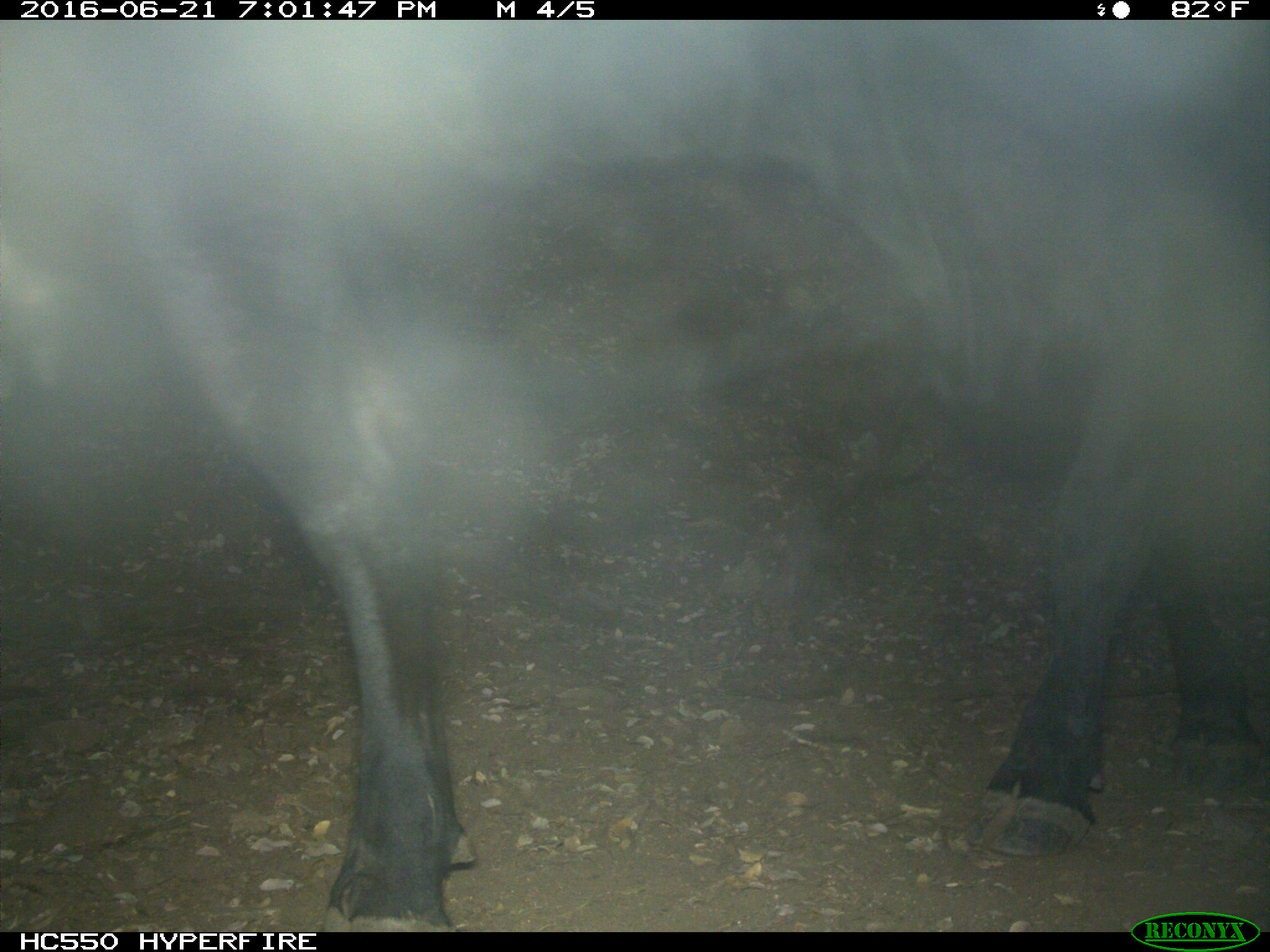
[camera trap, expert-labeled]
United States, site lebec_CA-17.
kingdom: Animalia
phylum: Chordata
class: Mammalia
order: Artiodactyla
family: Bovidae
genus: Bos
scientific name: Bos taurus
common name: domestic cow